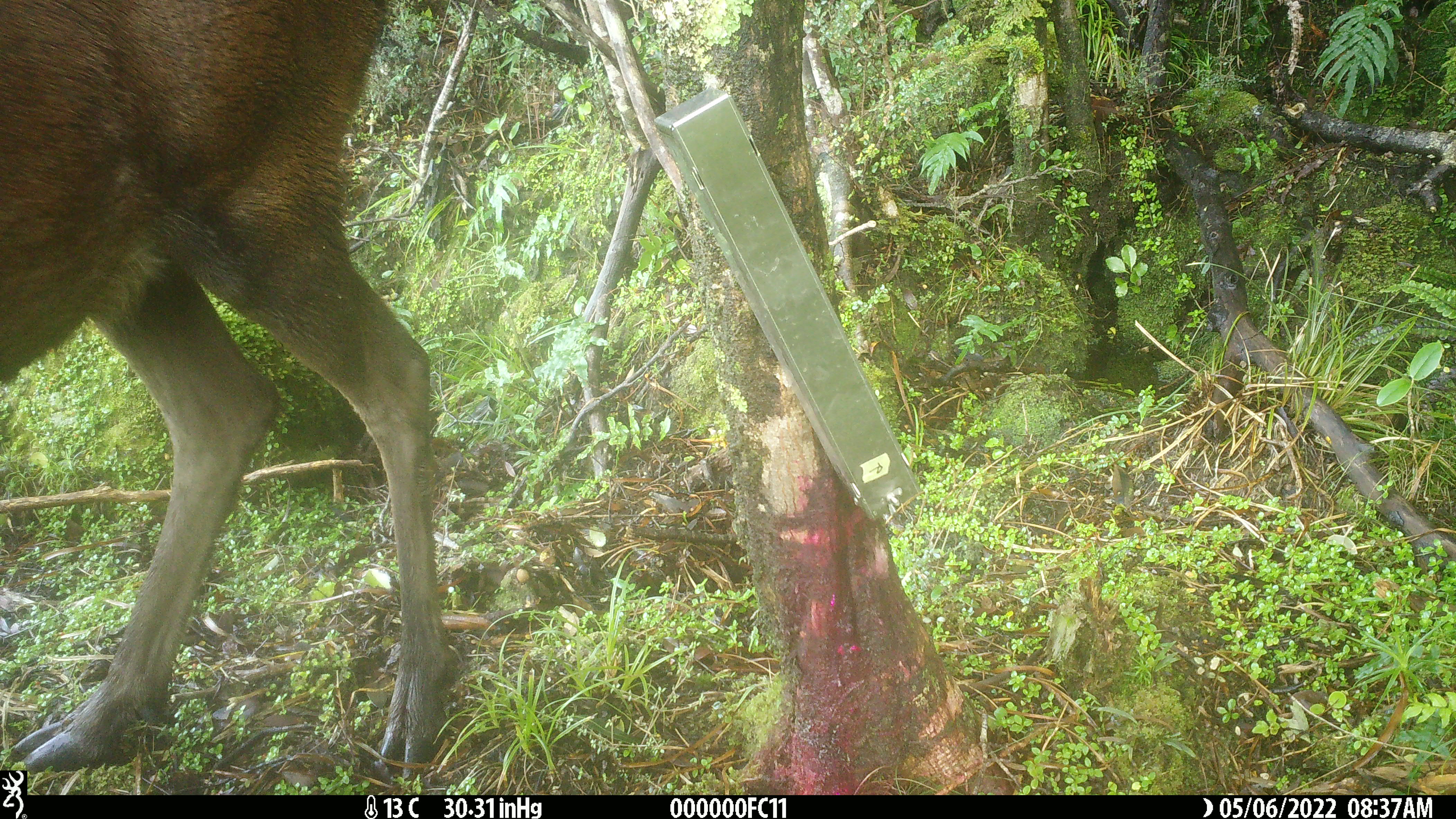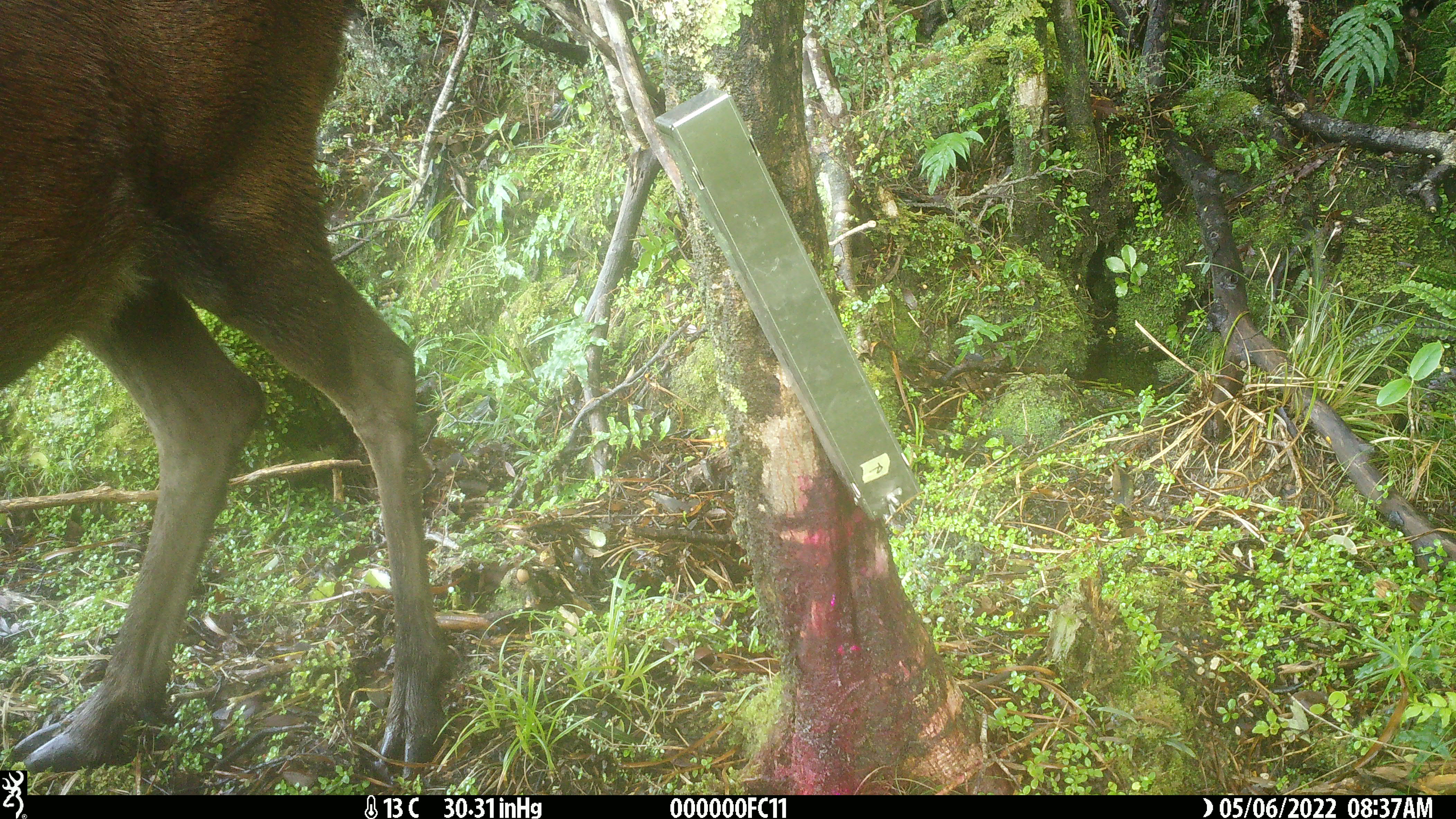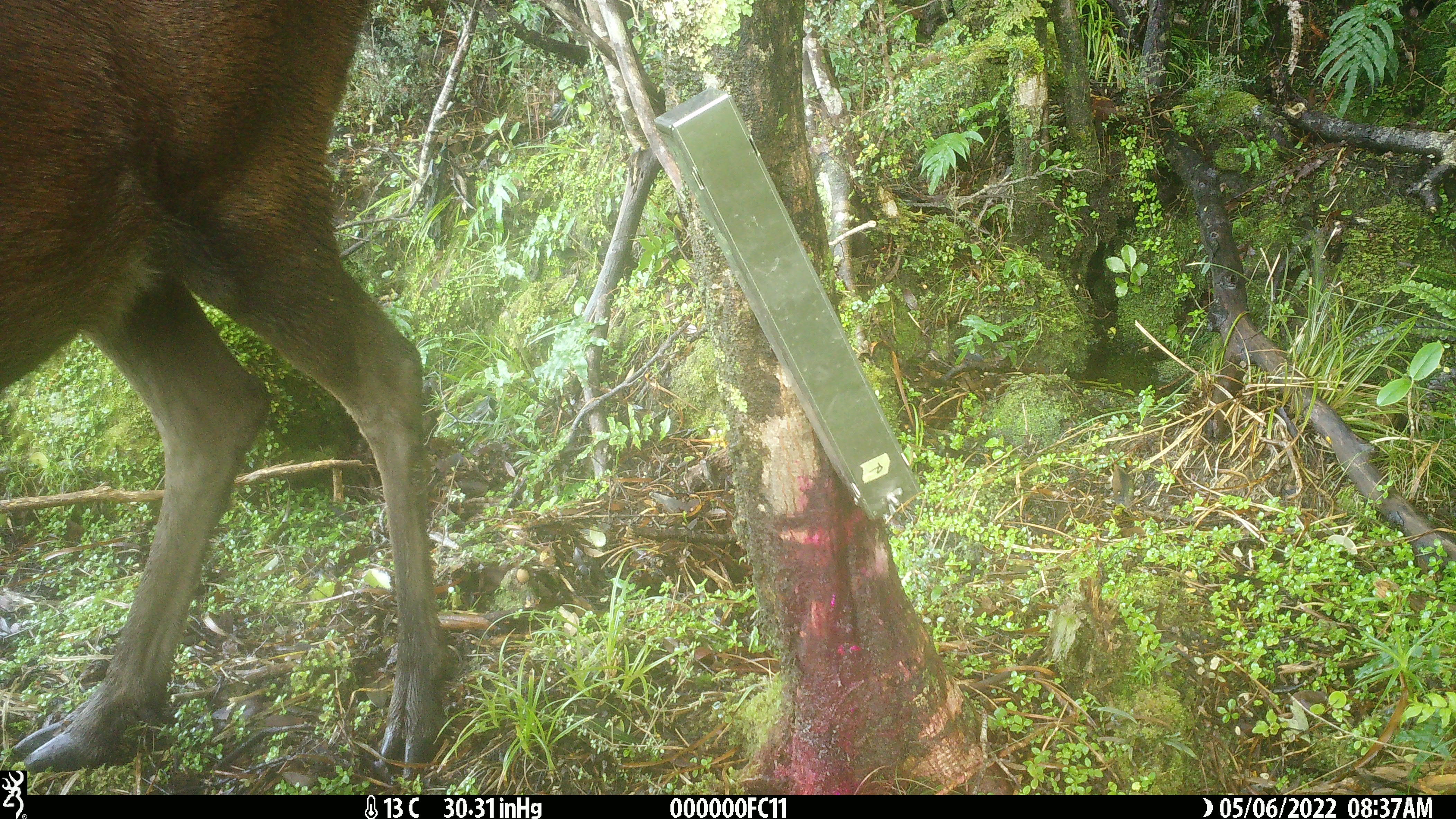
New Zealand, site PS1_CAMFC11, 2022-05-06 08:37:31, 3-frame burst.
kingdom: Animalia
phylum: Chordata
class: Mammalia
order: Artiodactyla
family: Cervidae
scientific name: Cervidae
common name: deer